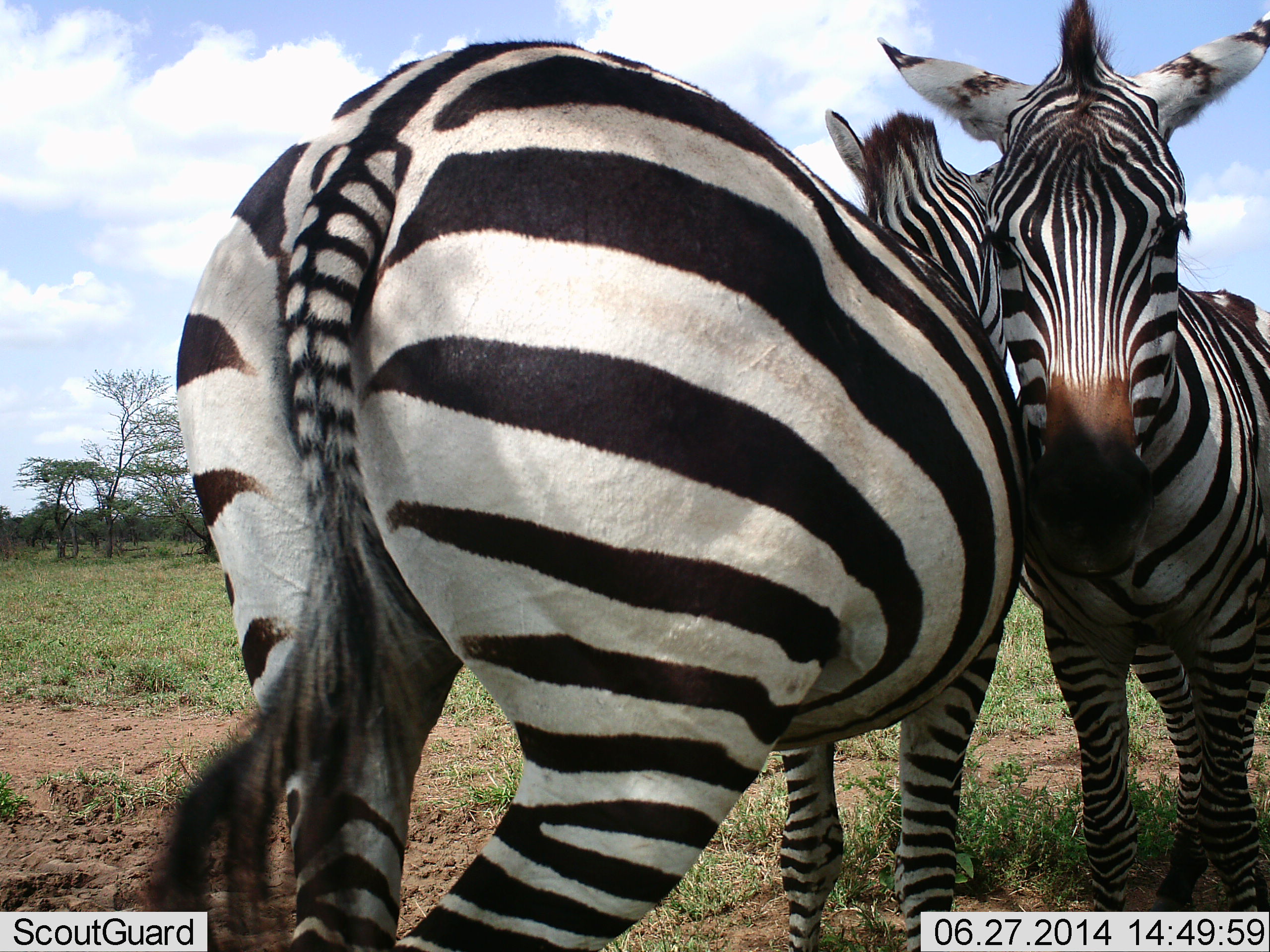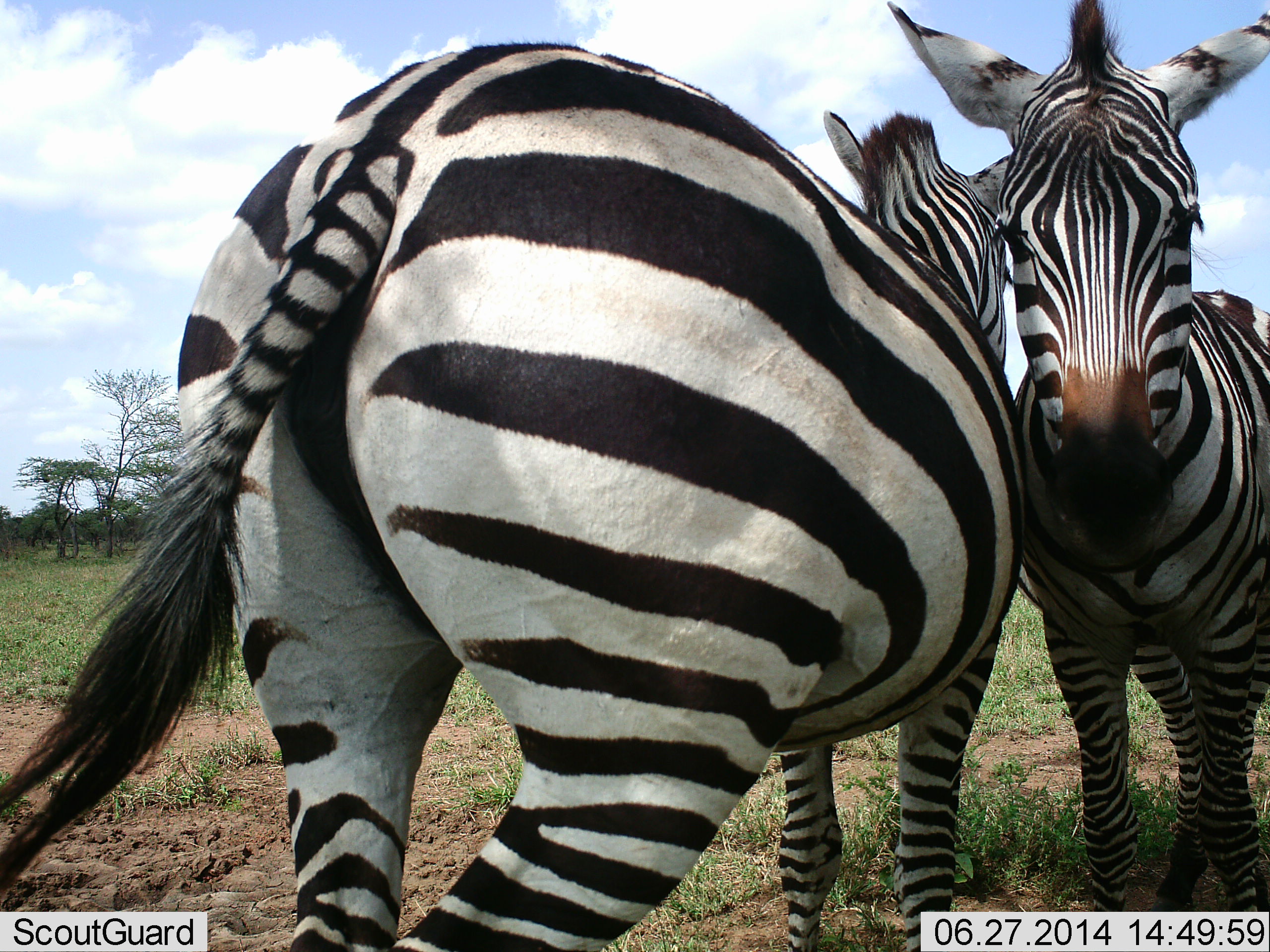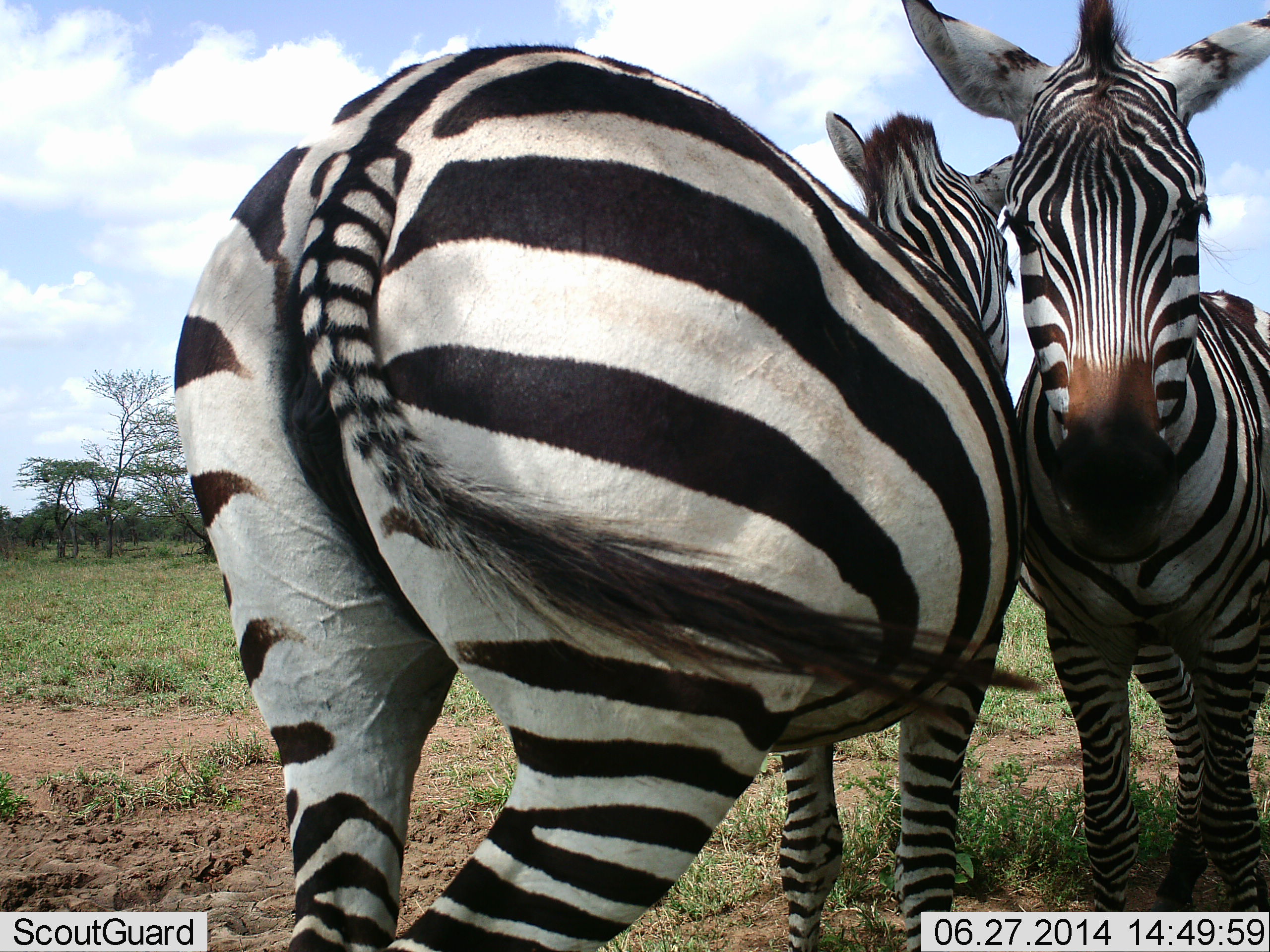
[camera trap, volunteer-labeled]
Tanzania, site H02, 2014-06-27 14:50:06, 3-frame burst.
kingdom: Animalia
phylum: Chordata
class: Mammalia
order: Perissodactyla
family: Equidae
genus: Equus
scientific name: Equus quagga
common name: plains zebra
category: zebra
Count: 2.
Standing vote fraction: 60%.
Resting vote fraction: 0%.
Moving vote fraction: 0%.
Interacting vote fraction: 70%.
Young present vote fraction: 0%.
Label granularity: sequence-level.